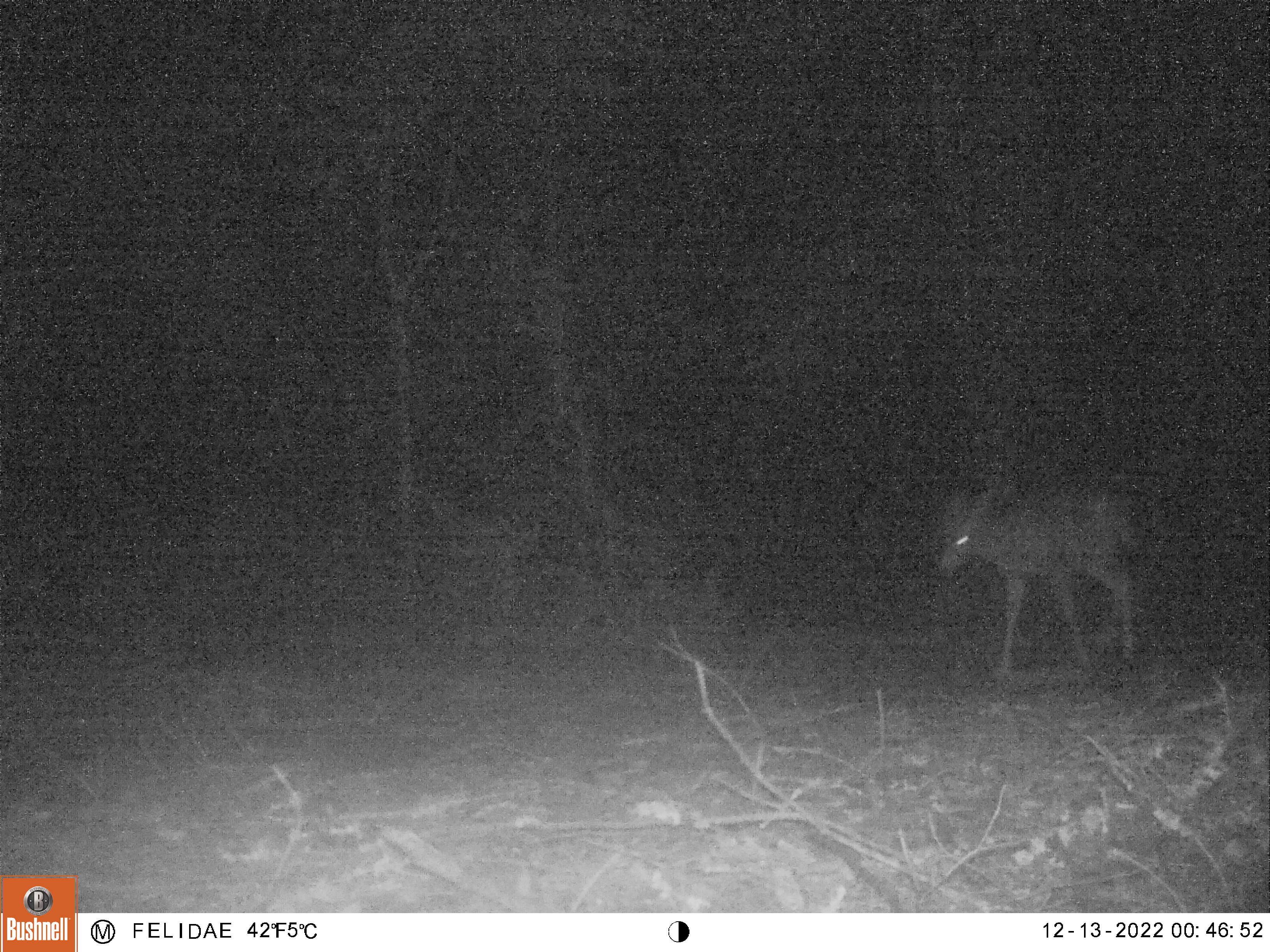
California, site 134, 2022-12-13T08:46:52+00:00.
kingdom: Animalia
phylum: Chordata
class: Mammalia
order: Artiodactyla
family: Cervidae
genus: Odocoileus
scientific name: Odocoileus hemionus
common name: mule deer